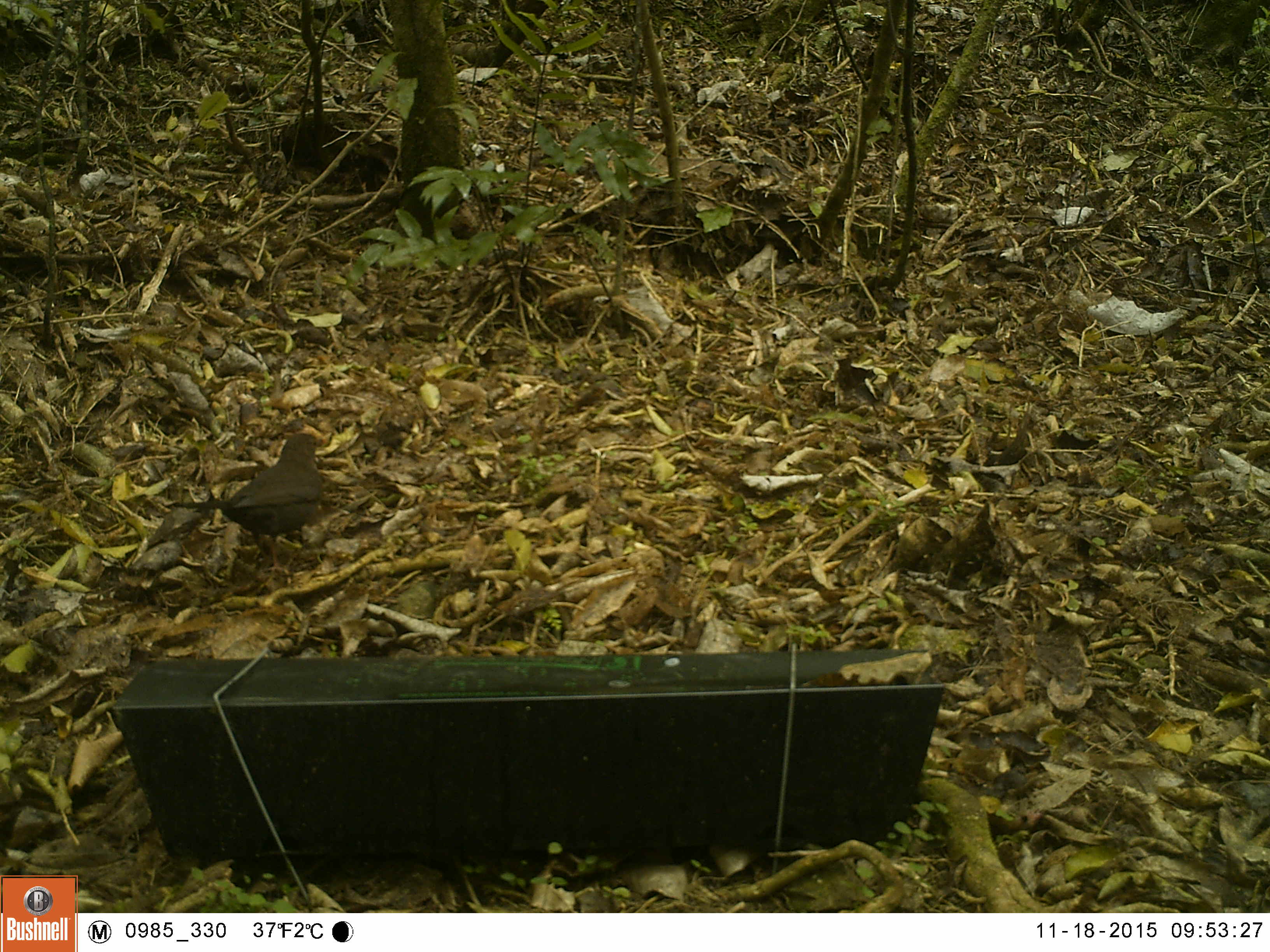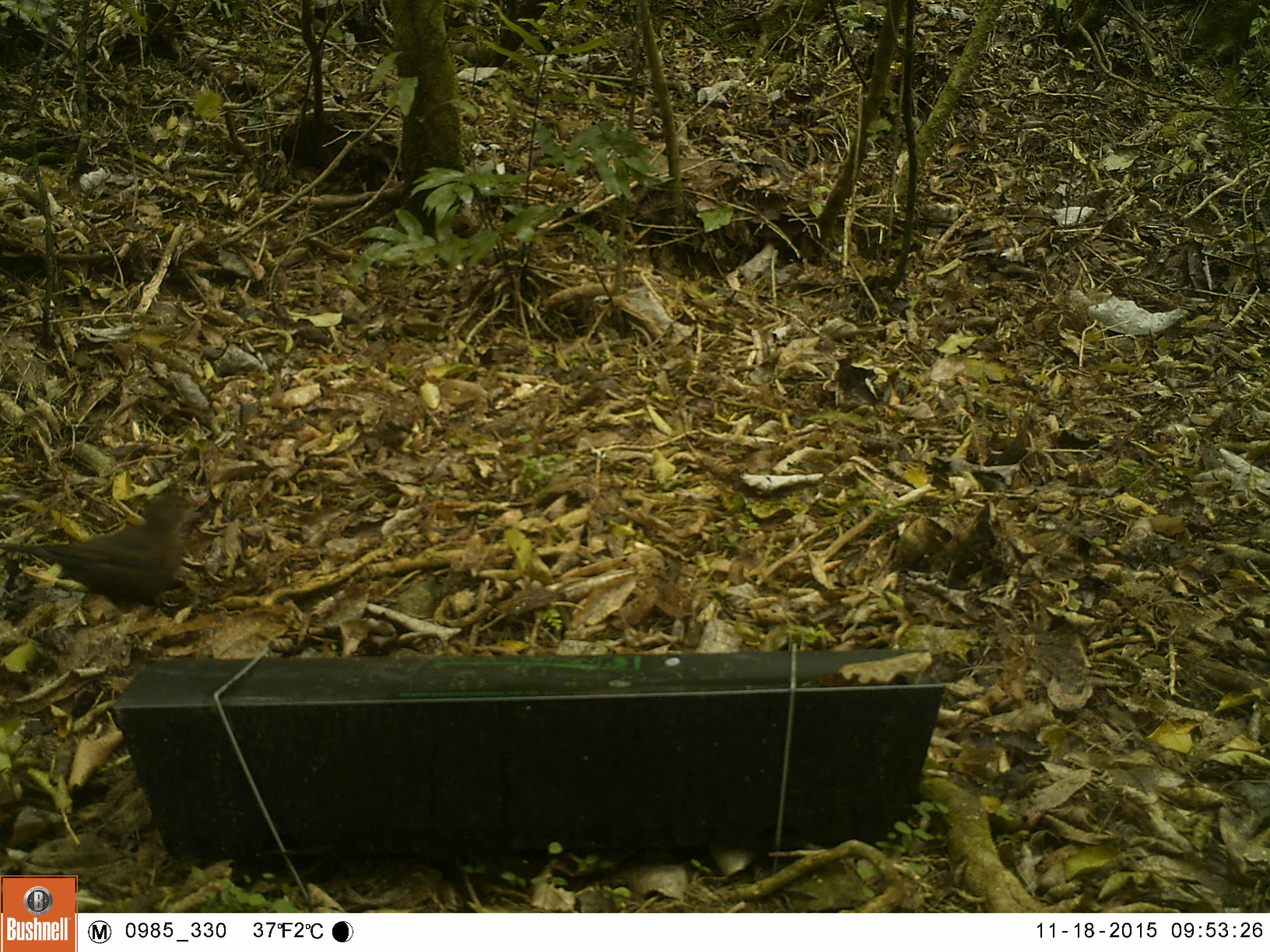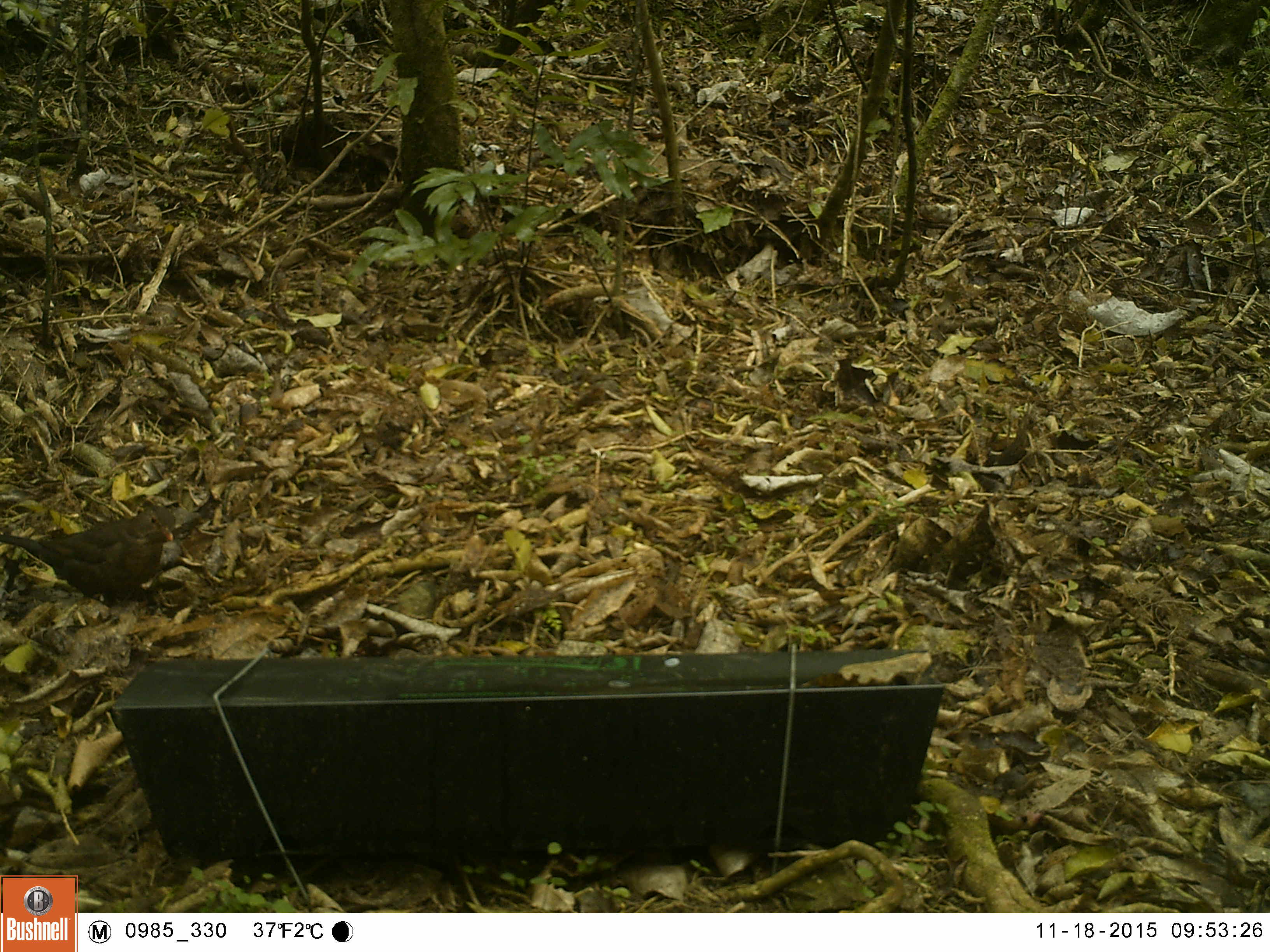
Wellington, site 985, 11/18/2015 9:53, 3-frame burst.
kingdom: Animalia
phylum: Chordata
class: Aves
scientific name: Aves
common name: bird